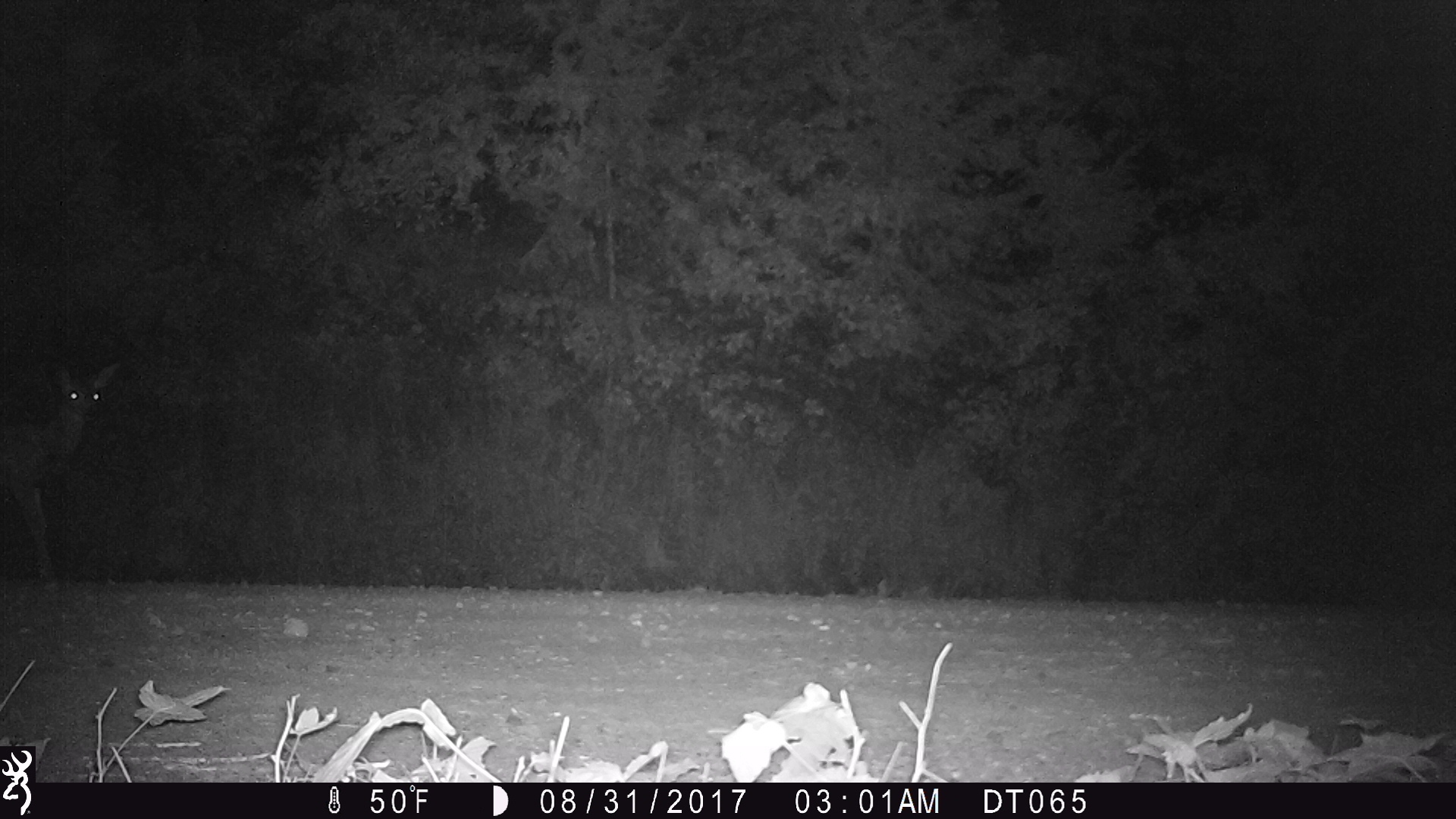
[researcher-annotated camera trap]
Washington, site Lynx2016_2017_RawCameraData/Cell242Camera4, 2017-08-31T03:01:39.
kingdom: Animalia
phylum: Chordata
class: Mammalia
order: Artiodactyla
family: Cervidae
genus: Odocoileus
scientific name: Odocoileus hemionus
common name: mule deer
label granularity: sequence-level